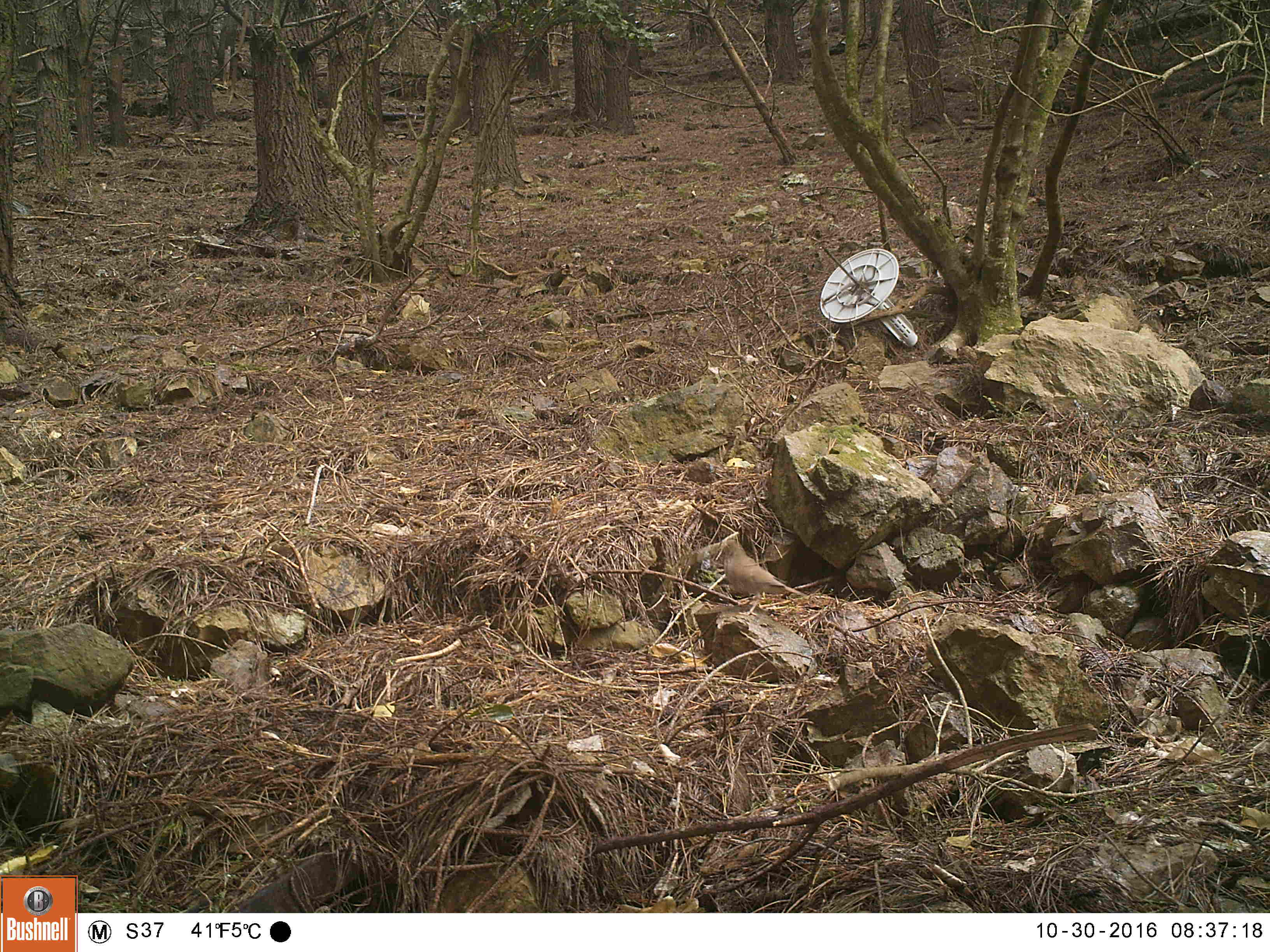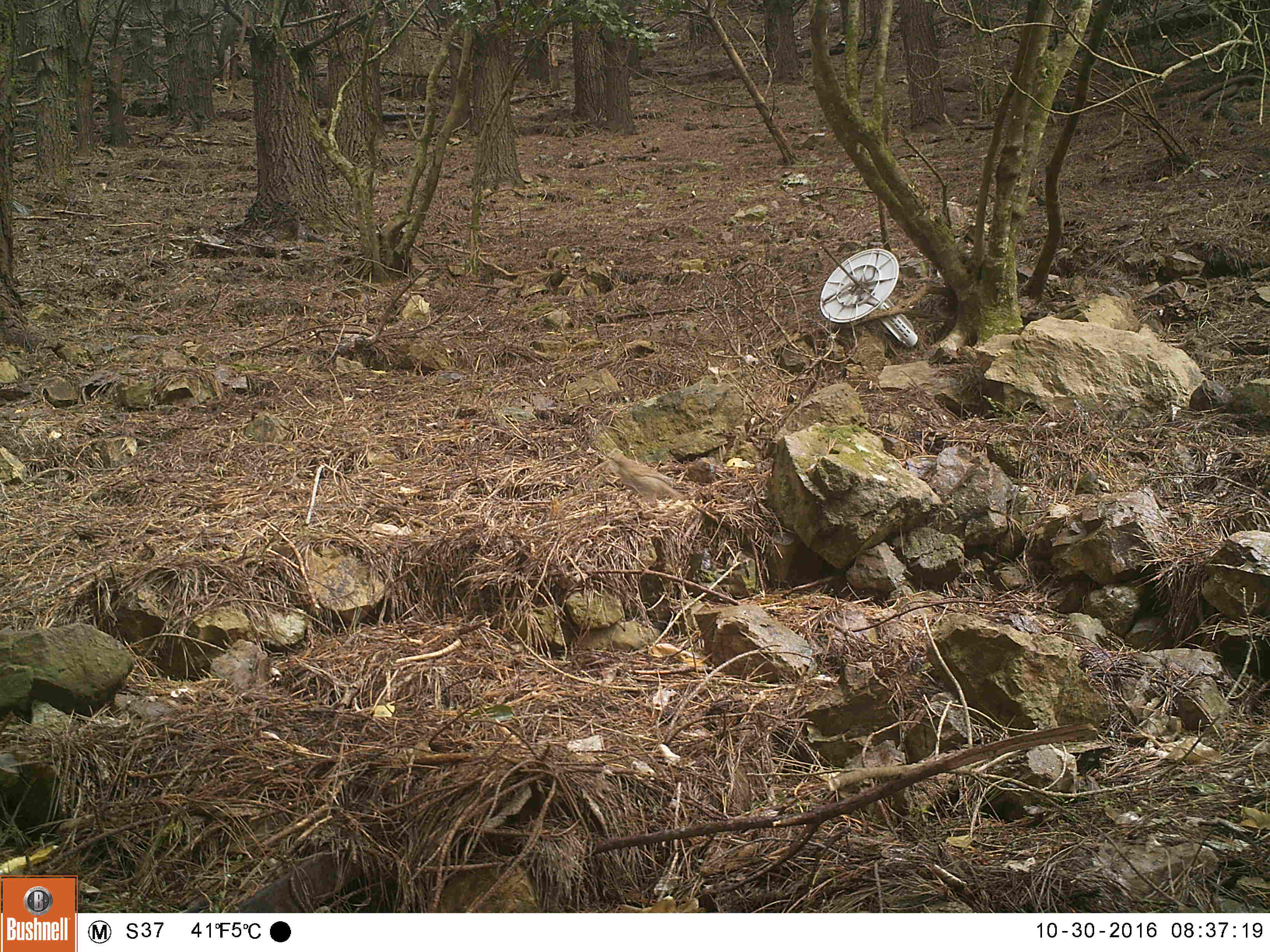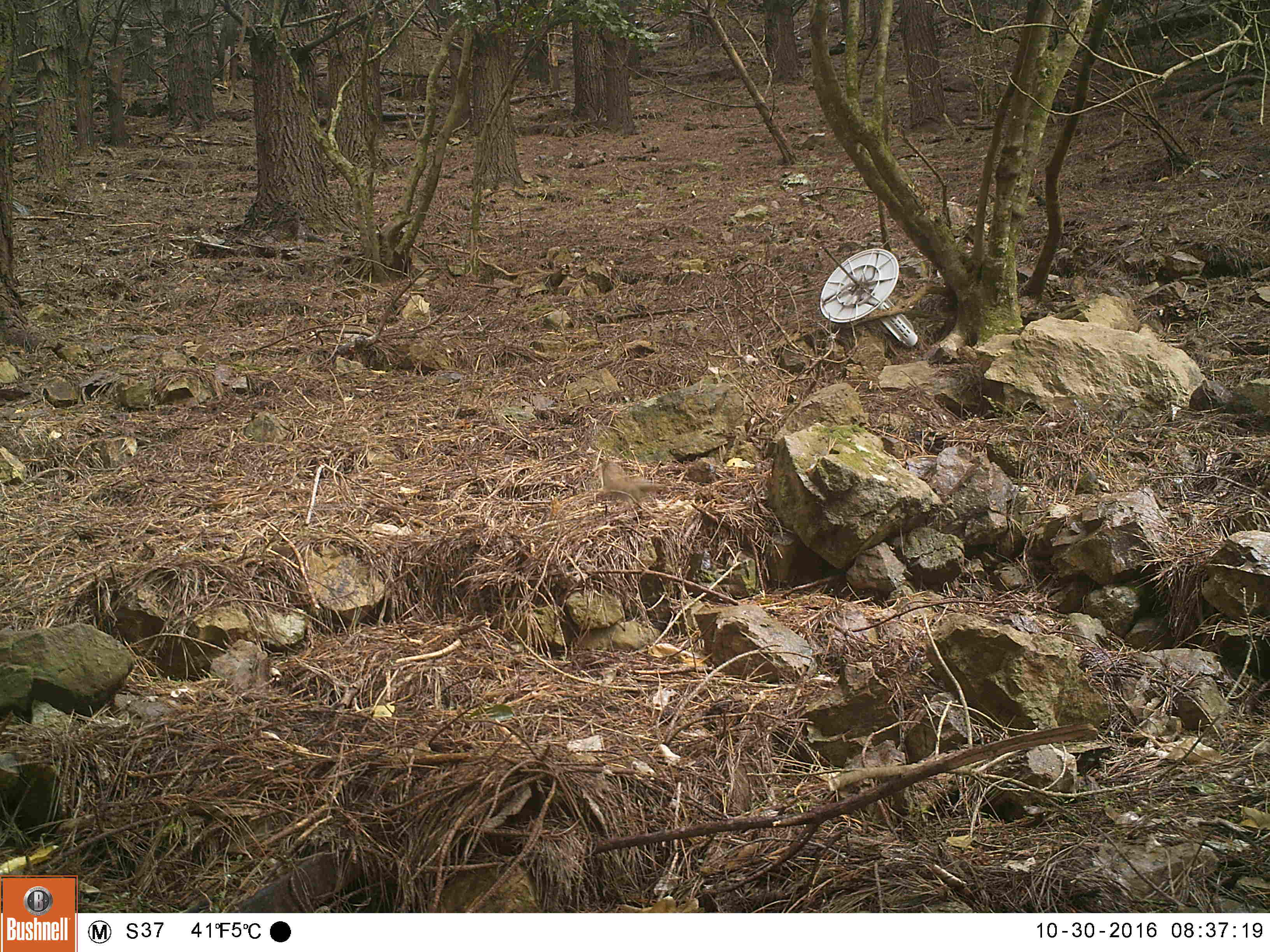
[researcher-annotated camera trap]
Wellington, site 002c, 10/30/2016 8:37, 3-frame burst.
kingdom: Animalia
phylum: Chordata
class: Aves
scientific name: Aves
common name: bird